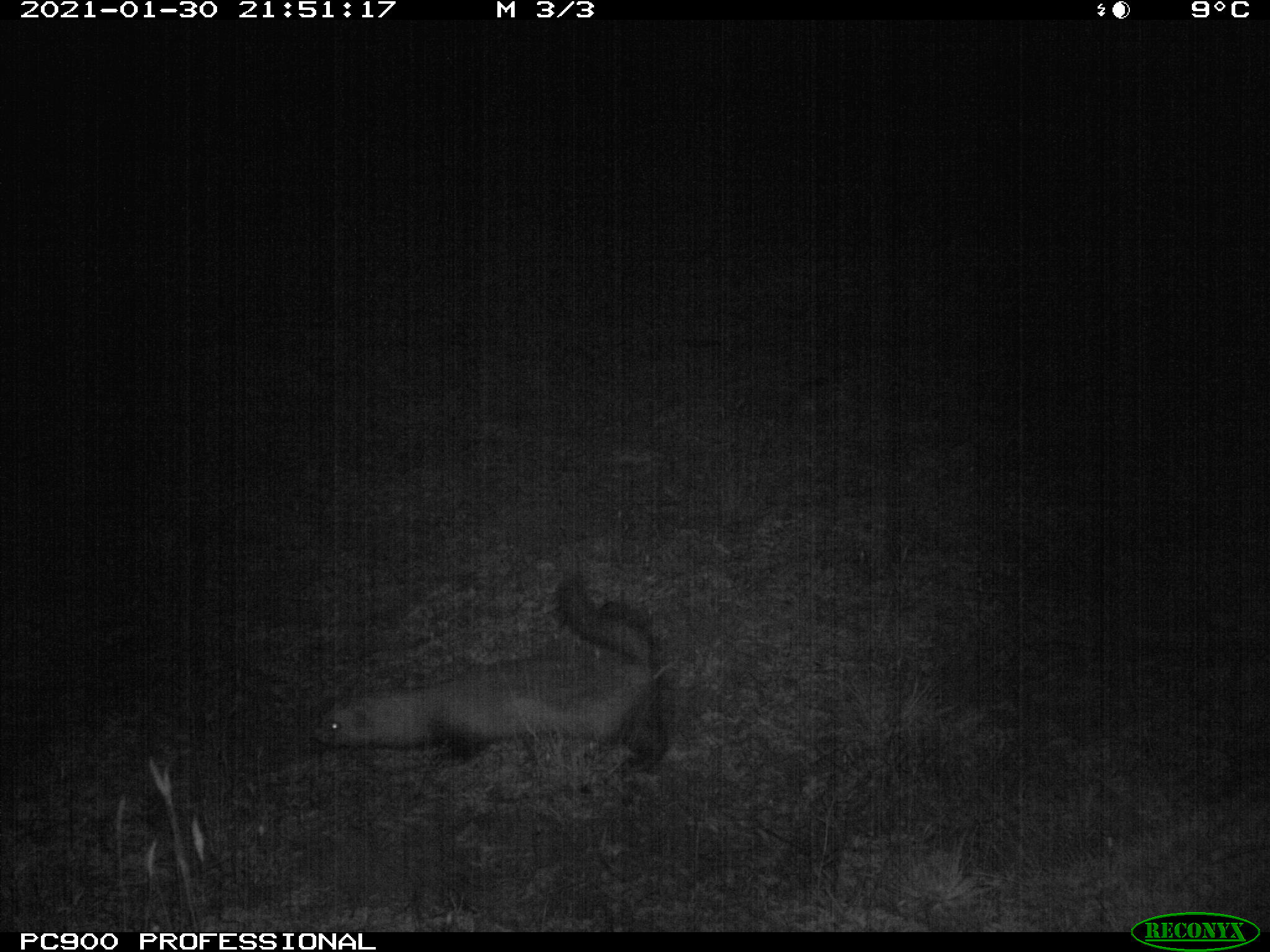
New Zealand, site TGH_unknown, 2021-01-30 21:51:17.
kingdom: Animalia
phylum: Chordata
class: Mammalia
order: Carnivora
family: Mustelidae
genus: Mustela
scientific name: Mustela furo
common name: ferret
Ferret (Mustela furo).